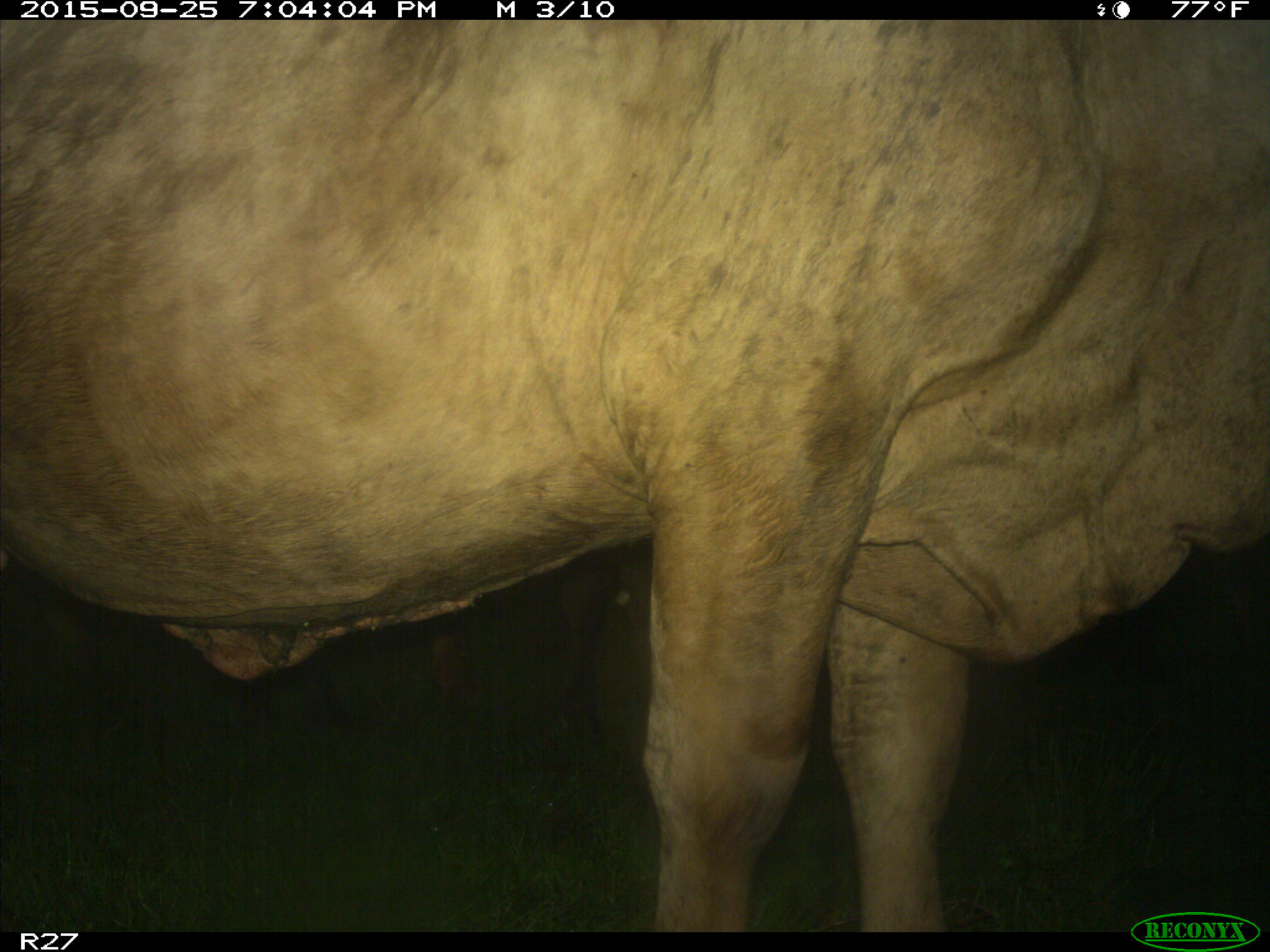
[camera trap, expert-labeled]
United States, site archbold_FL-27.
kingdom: Animalia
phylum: Chordata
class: Mammalia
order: Artiodactyla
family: Bovidae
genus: Bos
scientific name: Bos taurus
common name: domestic cow